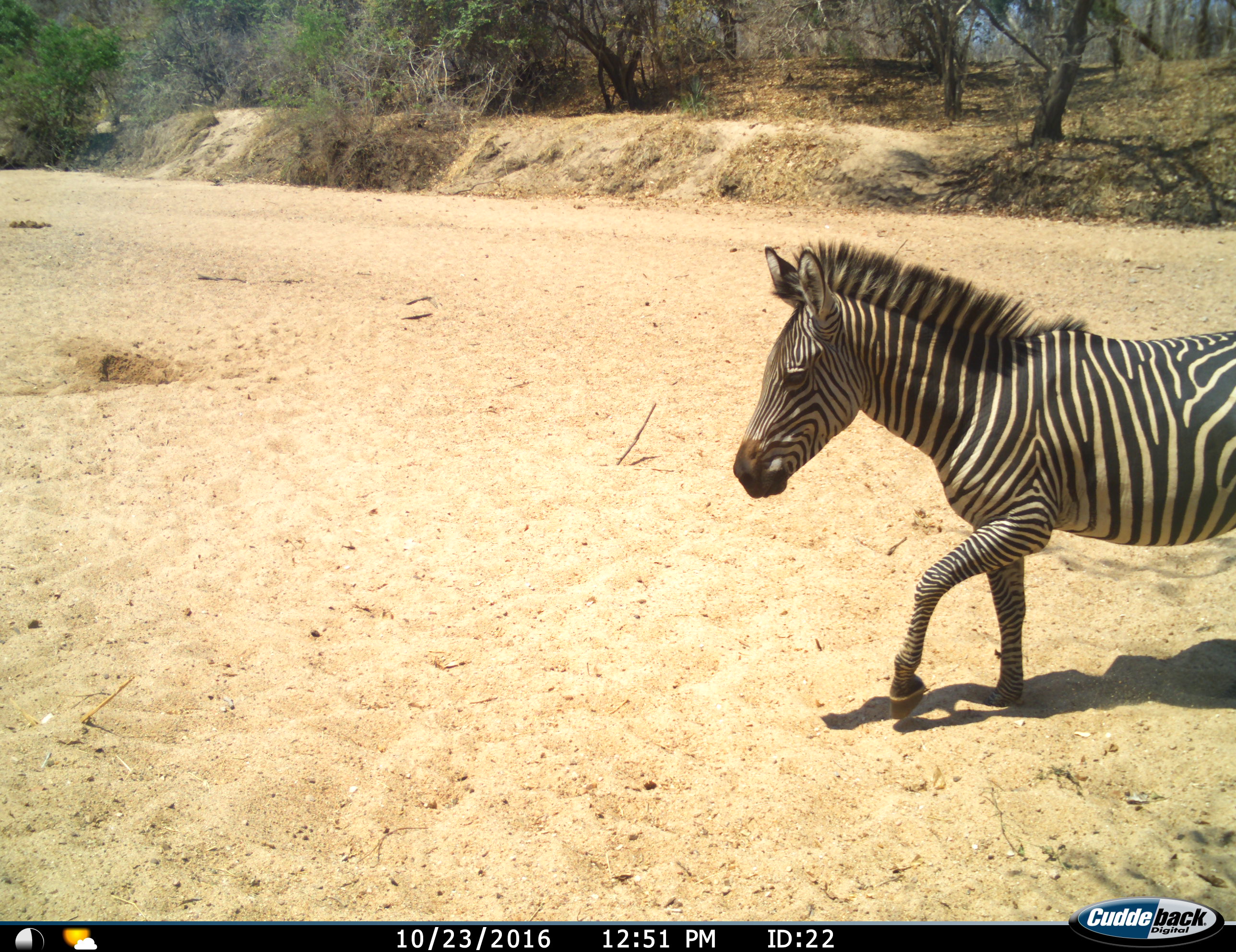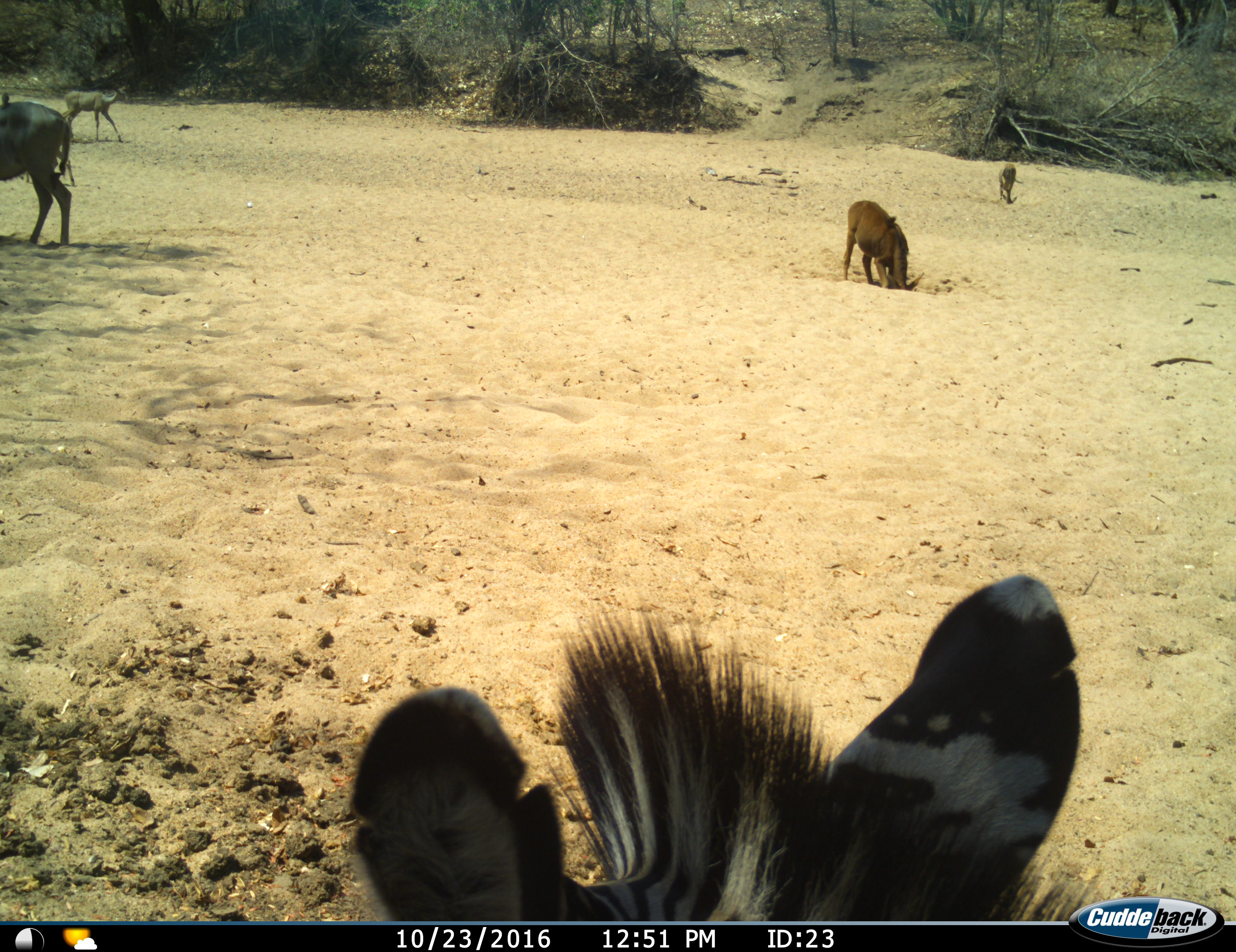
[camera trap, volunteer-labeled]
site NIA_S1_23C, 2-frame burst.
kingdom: Animalia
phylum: Chordata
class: Mammalia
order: Perissodactyla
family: Equidae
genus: Equus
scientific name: Equus quagga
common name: plains zebra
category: zebraplains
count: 1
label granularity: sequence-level